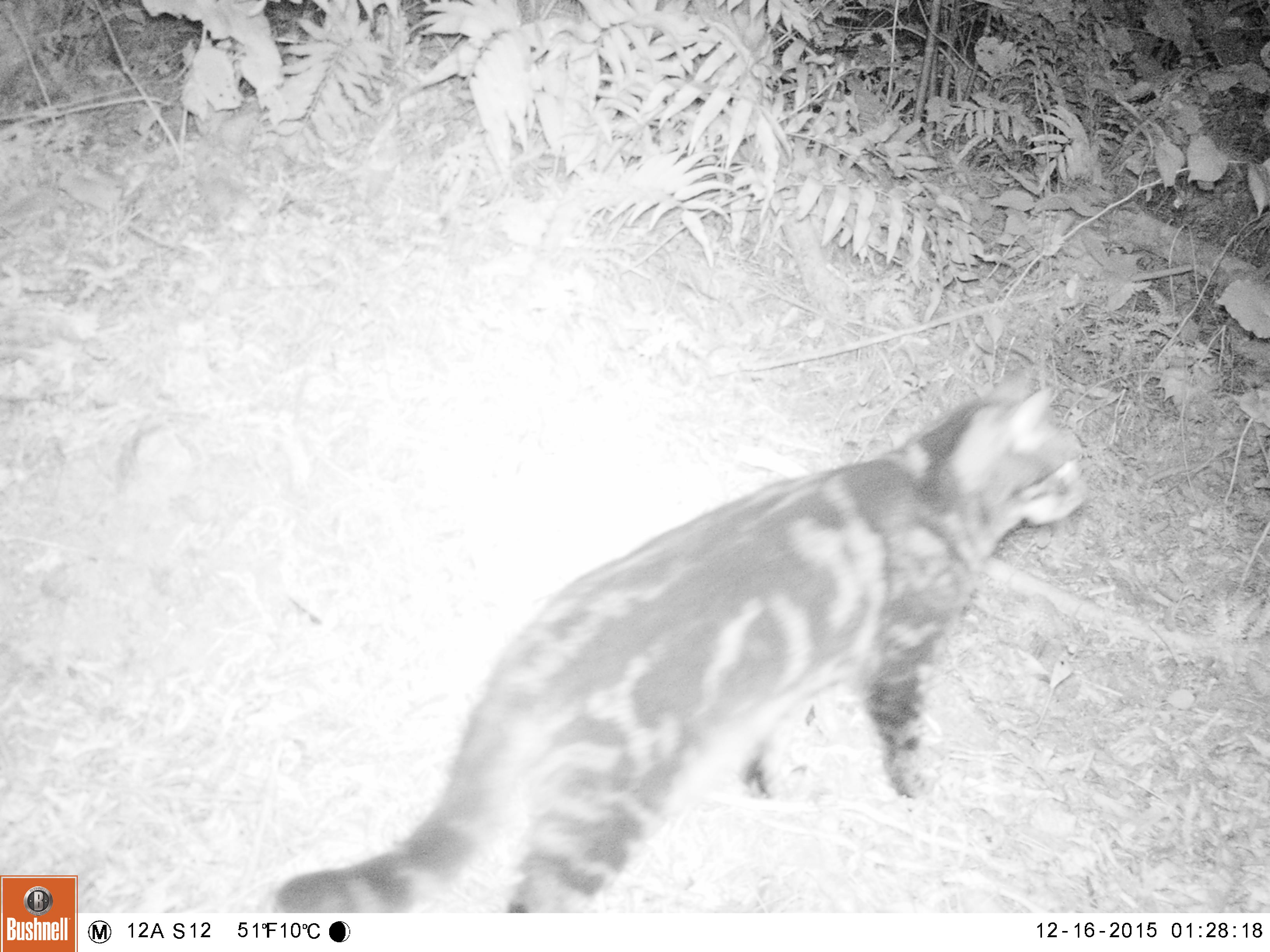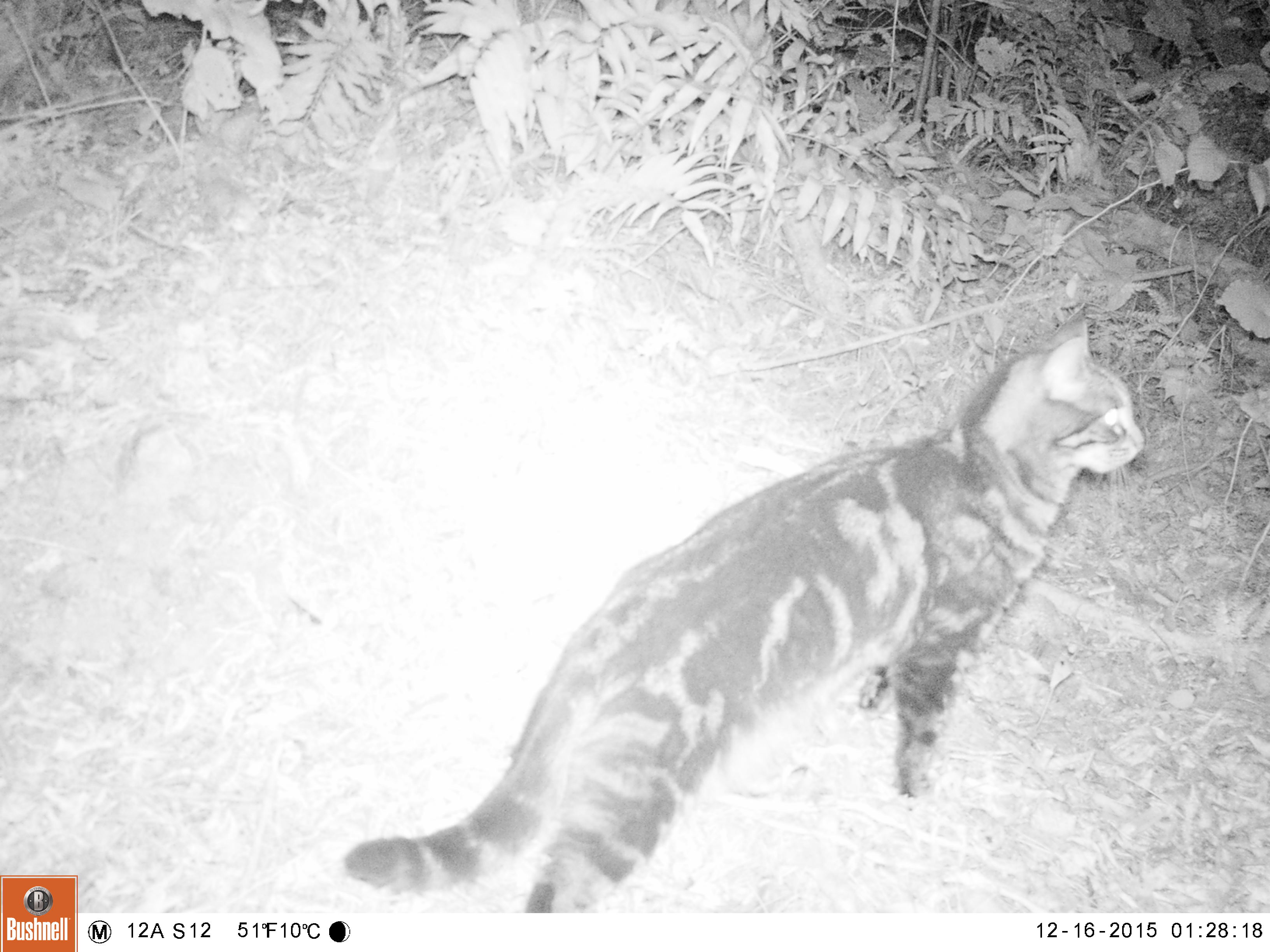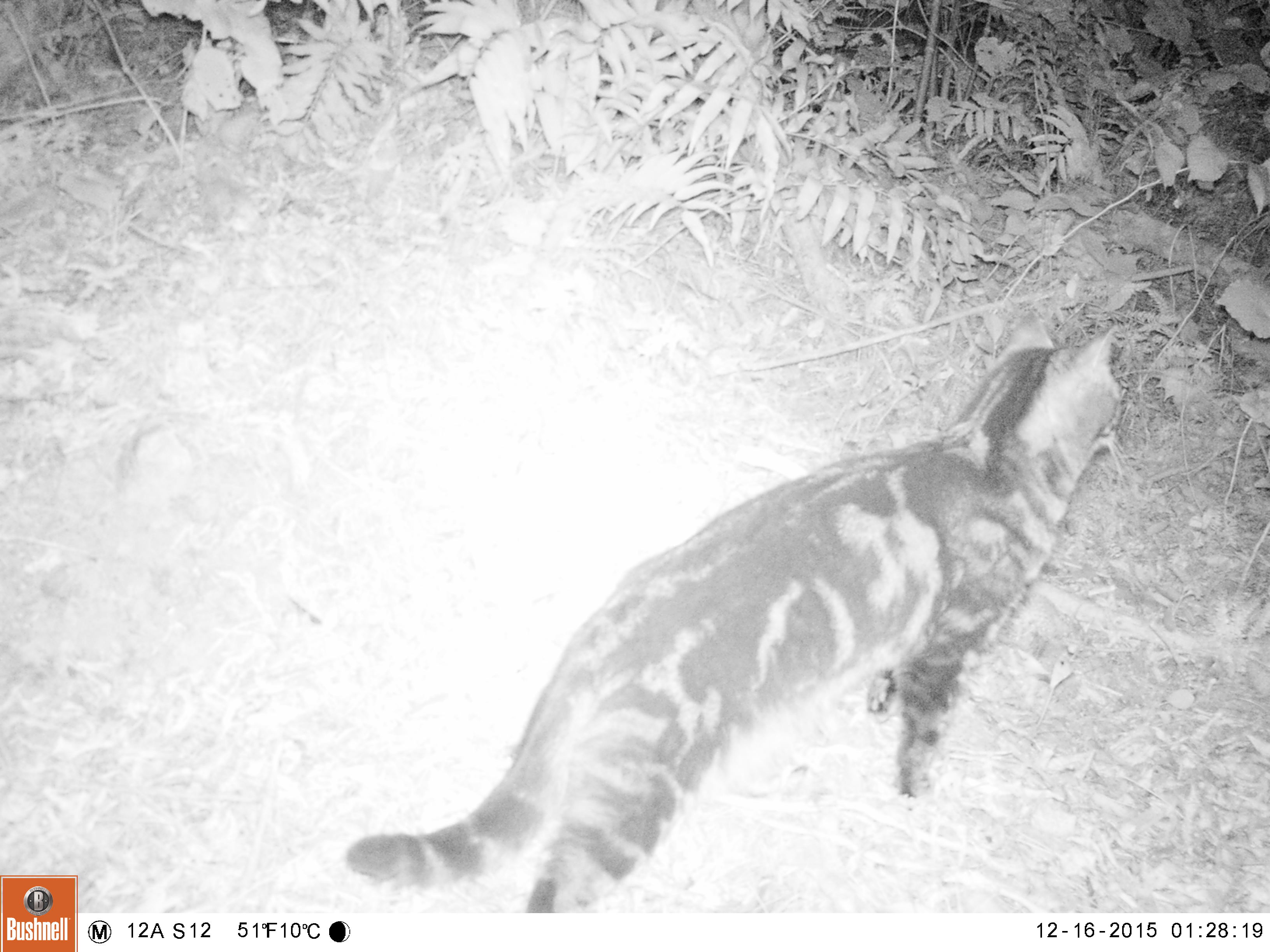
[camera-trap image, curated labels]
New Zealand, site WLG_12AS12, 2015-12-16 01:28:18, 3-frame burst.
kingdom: Animalia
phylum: Chordata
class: Mammalia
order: Carnivora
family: Felidae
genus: Felis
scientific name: Felis catus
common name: domestic cat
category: cat